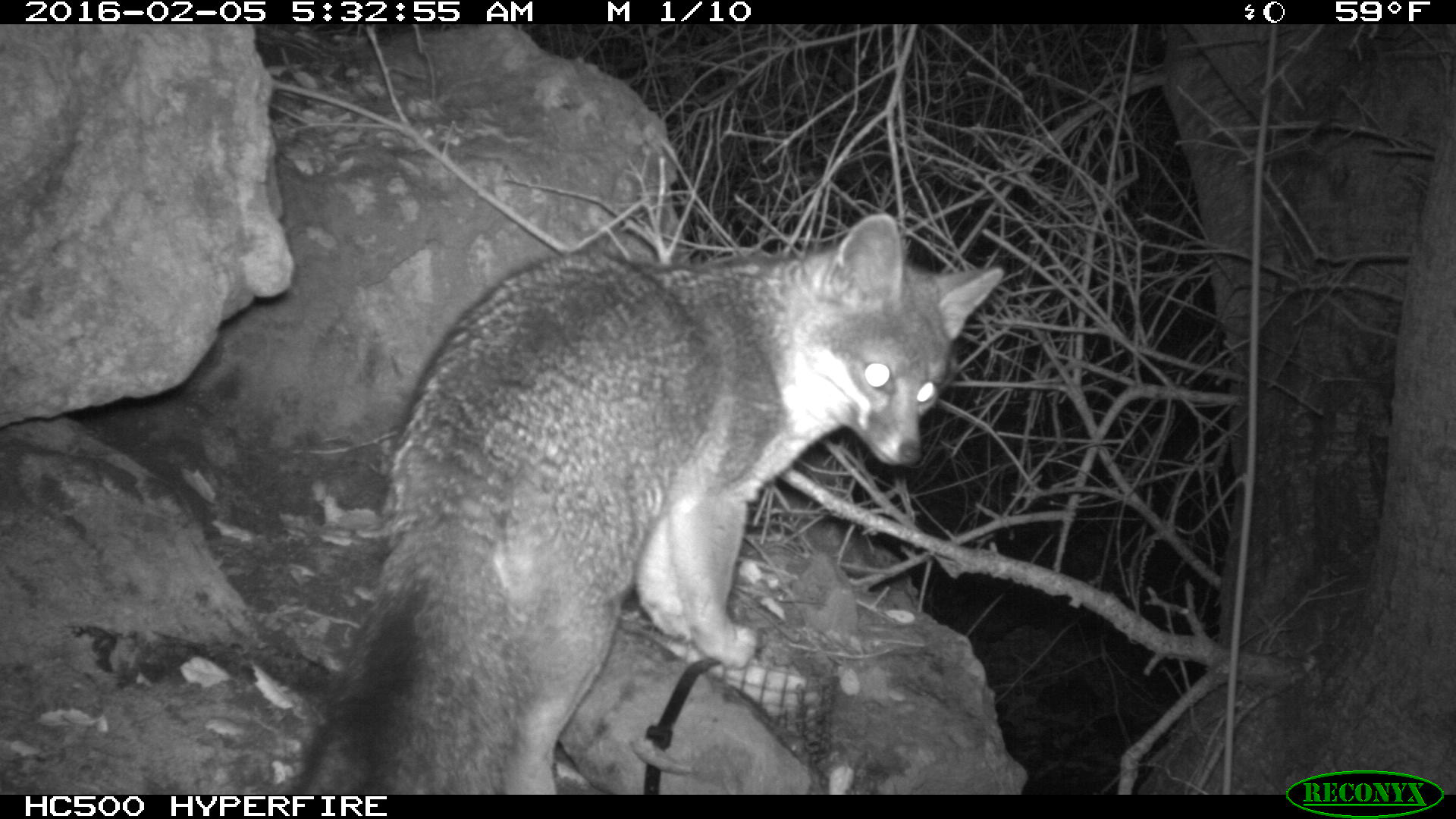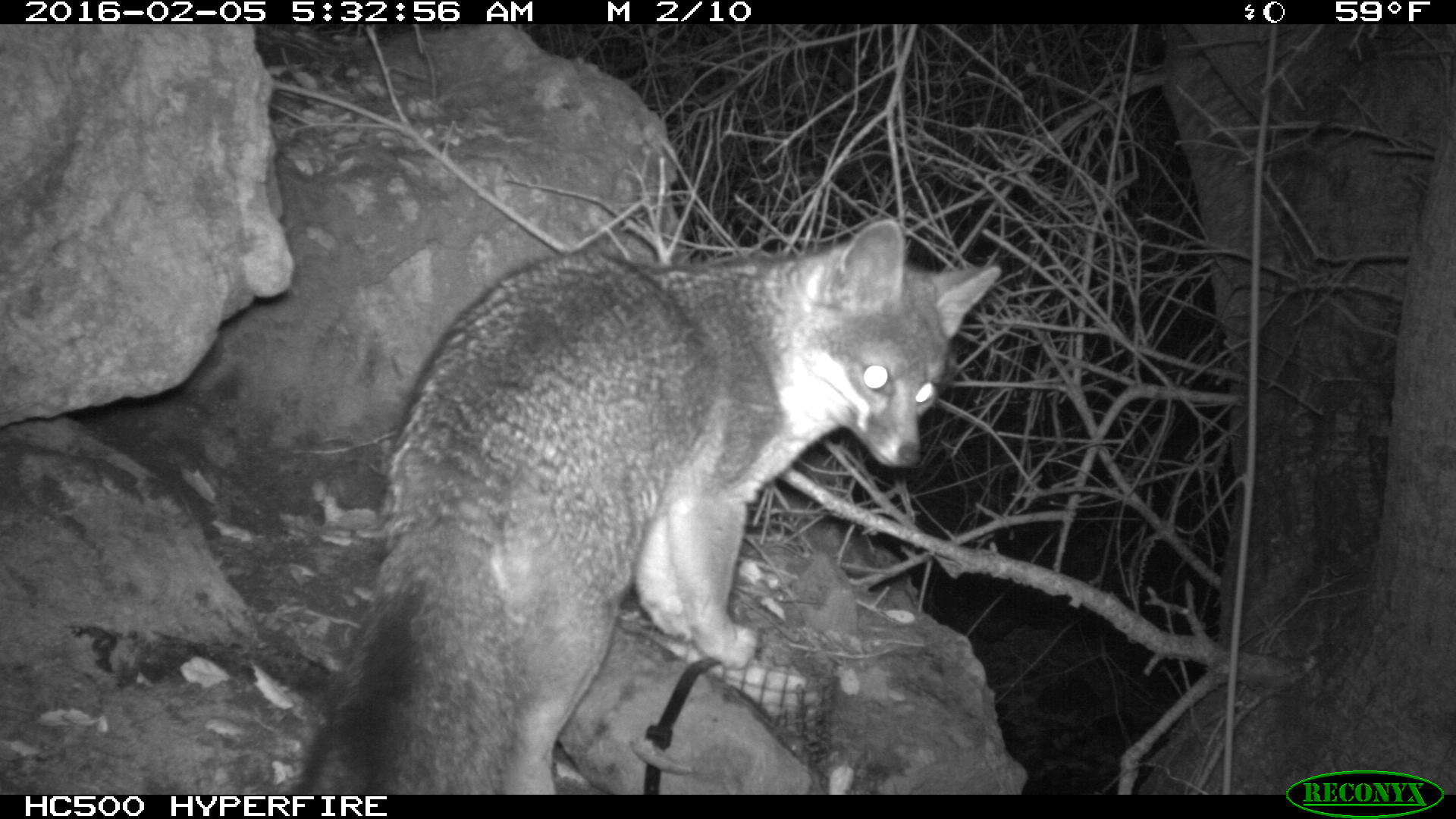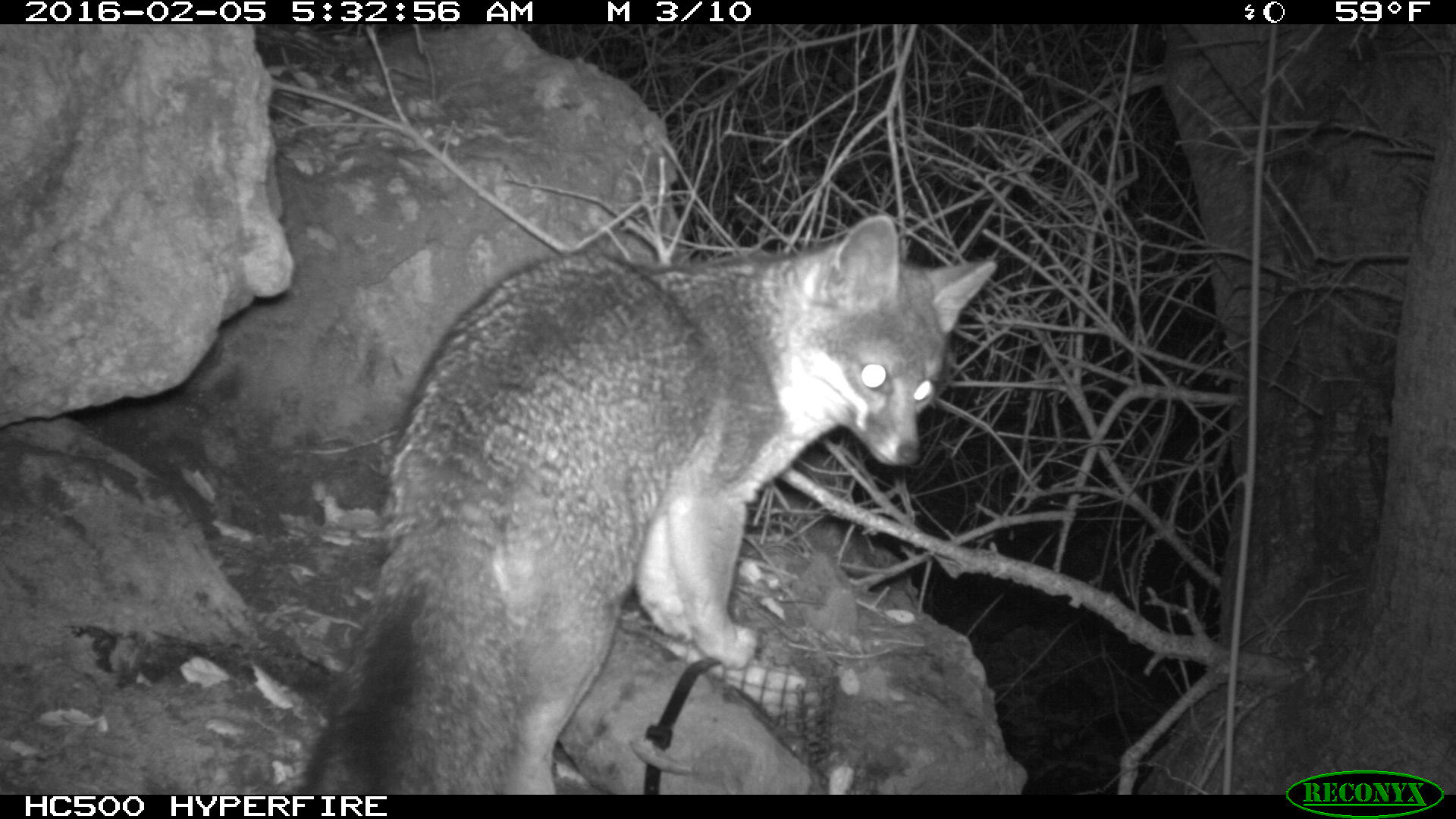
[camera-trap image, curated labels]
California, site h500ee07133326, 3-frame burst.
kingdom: Animalia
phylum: Chordata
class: Mammalia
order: Carnivora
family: Canidae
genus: Urocyon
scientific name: Urocyon littoralis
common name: island fox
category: fox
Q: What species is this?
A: Fox (island fox) (Urocyon littoralis).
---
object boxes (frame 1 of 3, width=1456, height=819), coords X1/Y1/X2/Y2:
fox: 290/213/1003/794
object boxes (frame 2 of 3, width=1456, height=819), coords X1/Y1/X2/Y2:
fox: 282/212/999/793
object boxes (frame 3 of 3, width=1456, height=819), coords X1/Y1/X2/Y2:
fox: 290/215/996/794